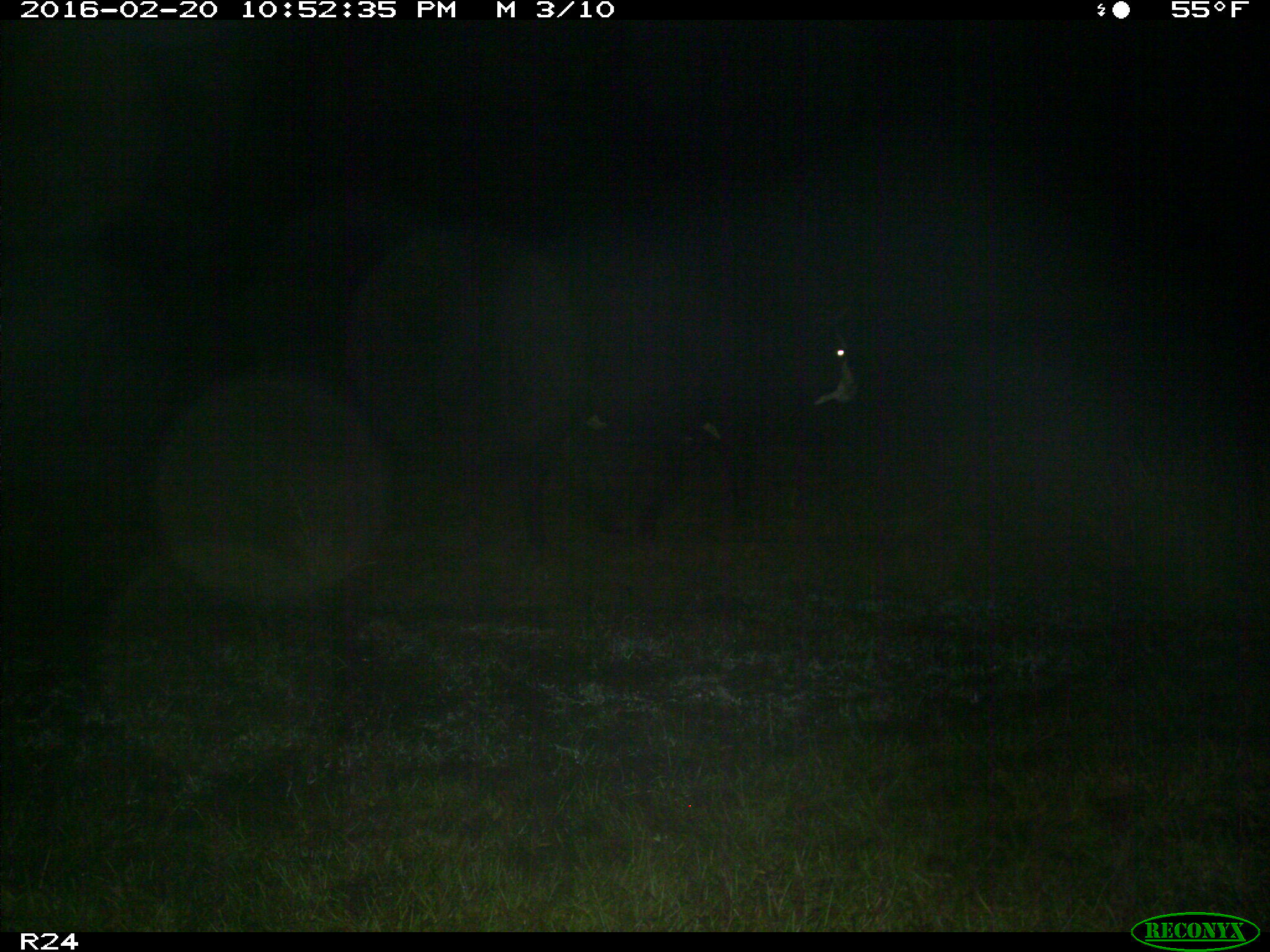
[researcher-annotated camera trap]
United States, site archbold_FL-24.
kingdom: Animalia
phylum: Chordata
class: Mammalia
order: Artiodactyla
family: Bovidae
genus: Bos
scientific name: Bos taurus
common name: domestic cow